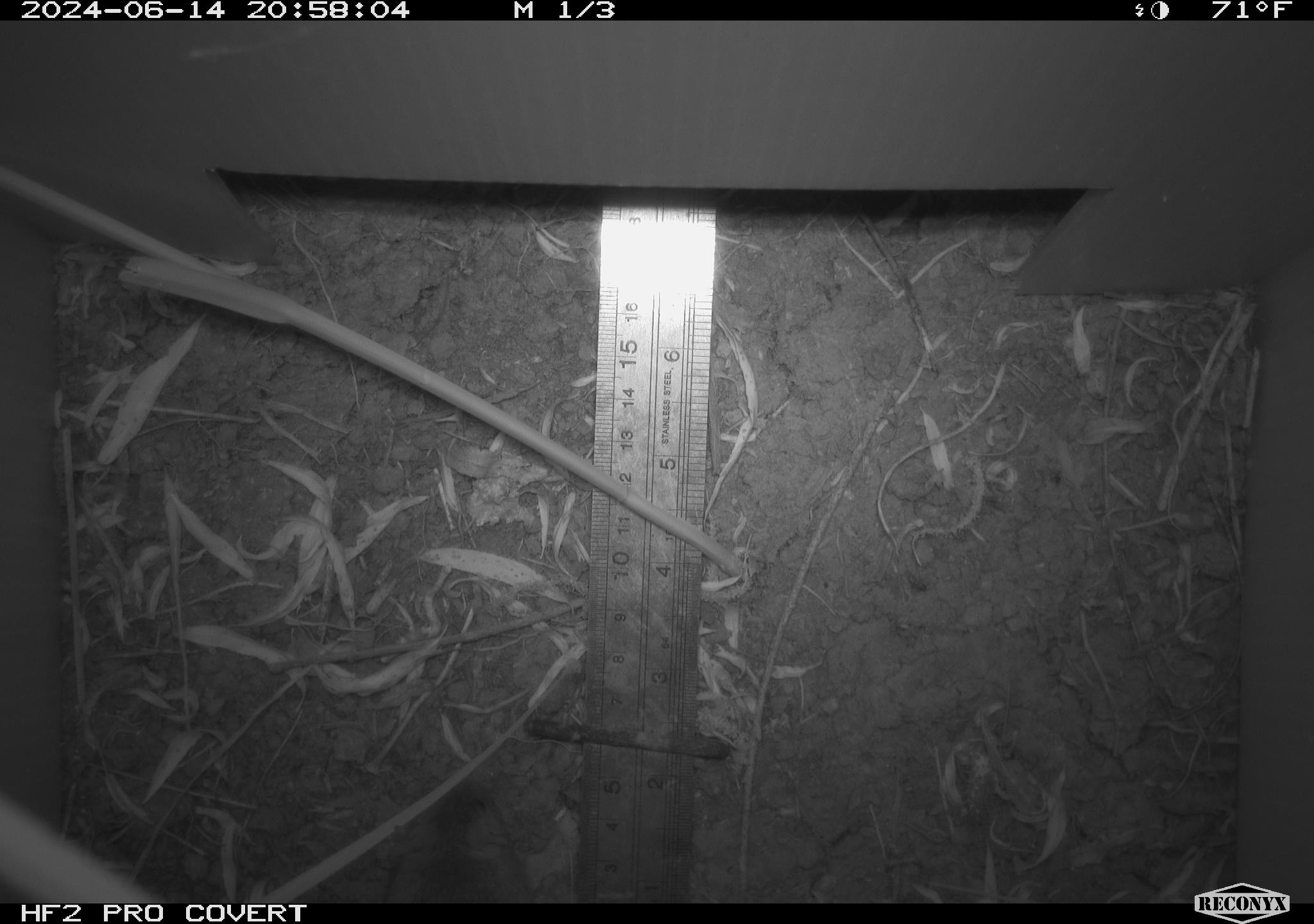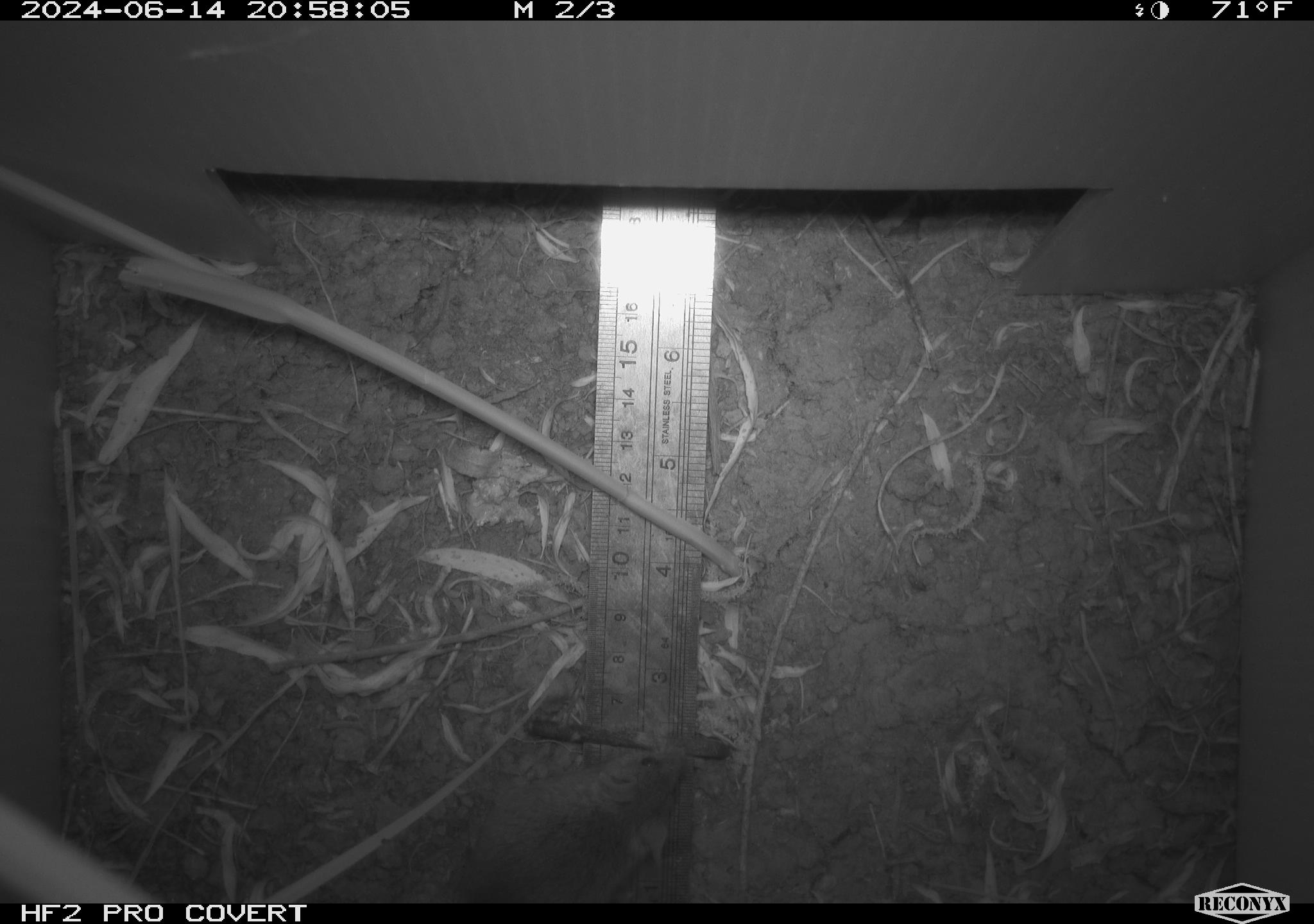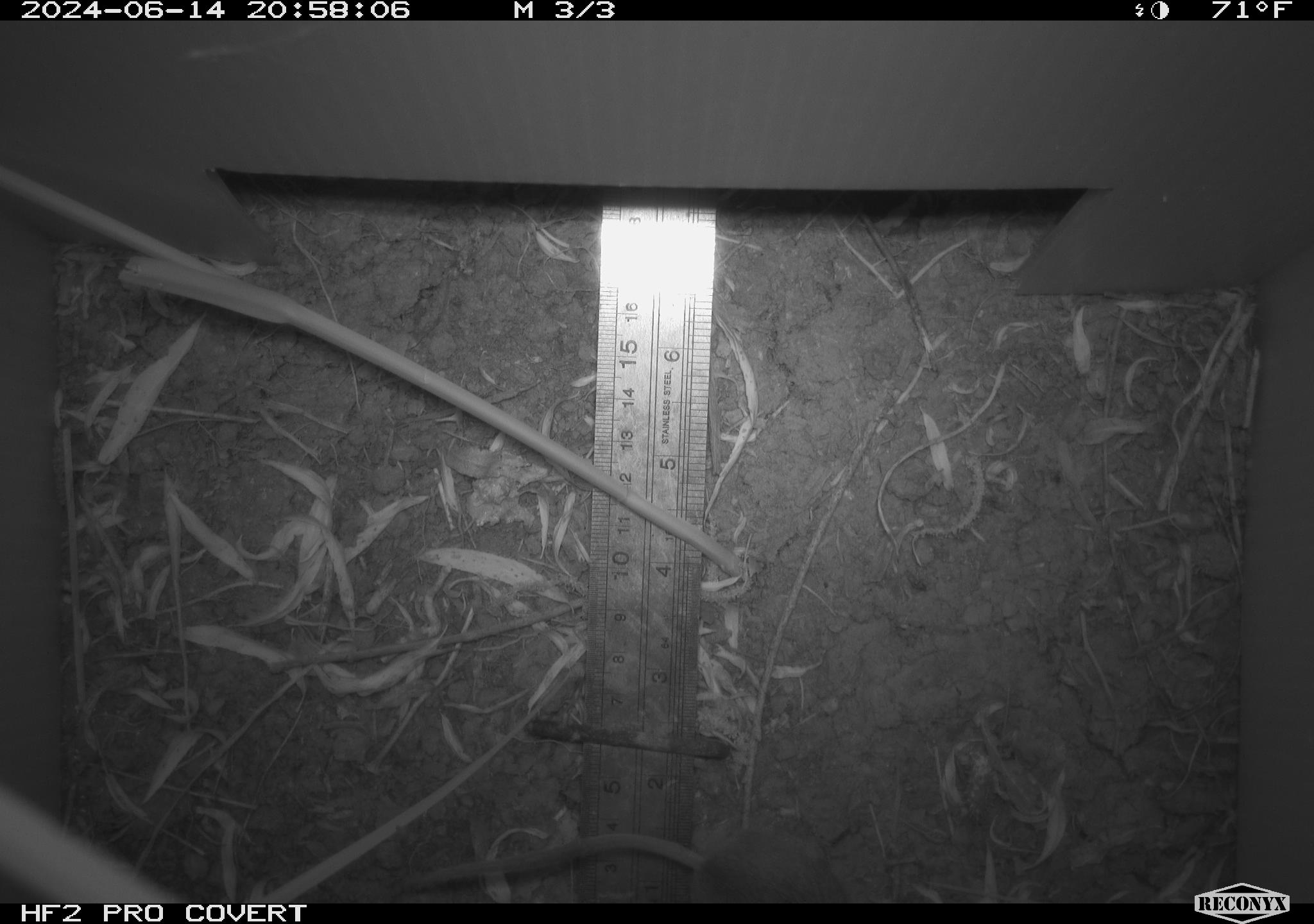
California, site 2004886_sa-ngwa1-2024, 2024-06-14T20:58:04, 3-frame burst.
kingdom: Animalia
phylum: Chordata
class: Mammalia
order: Rodentia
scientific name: Rodentia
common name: mouse species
Mouse species (Rodentia).